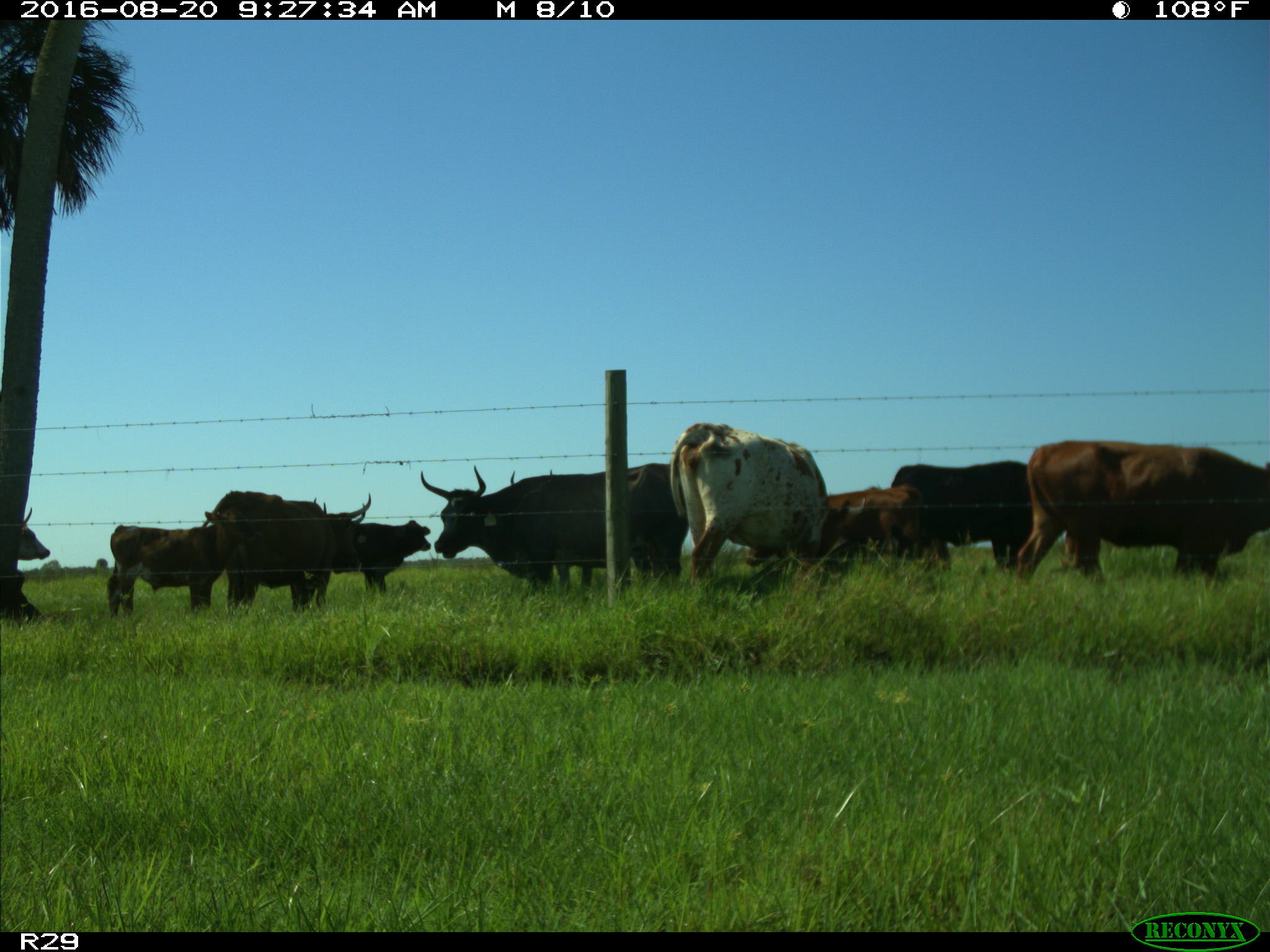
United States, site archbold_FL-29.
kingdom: Animalia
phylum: Chordata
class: Mammalia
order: Artiodactyla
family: Bovidae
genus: Bos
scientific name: Bos taurus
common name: domestic cow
Bos taurus (domestic cow).